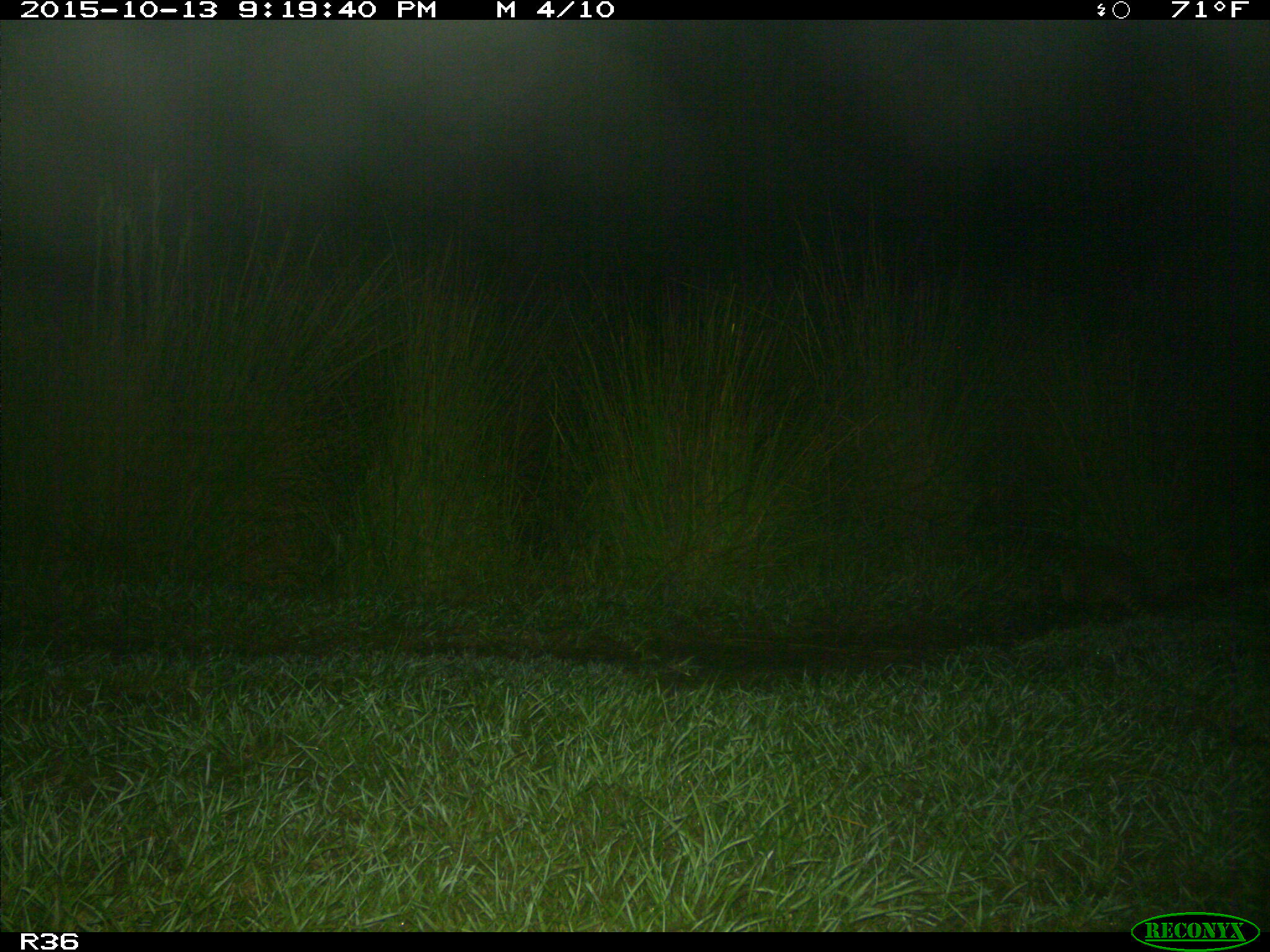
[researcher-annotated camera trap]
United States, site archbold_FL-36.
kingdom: Animalia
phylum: Chordata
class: Mammalia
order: Cingulata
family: Dasypodidae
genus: Dasypus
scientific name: Dasypus novemcinctus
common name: nine-banded armadillo